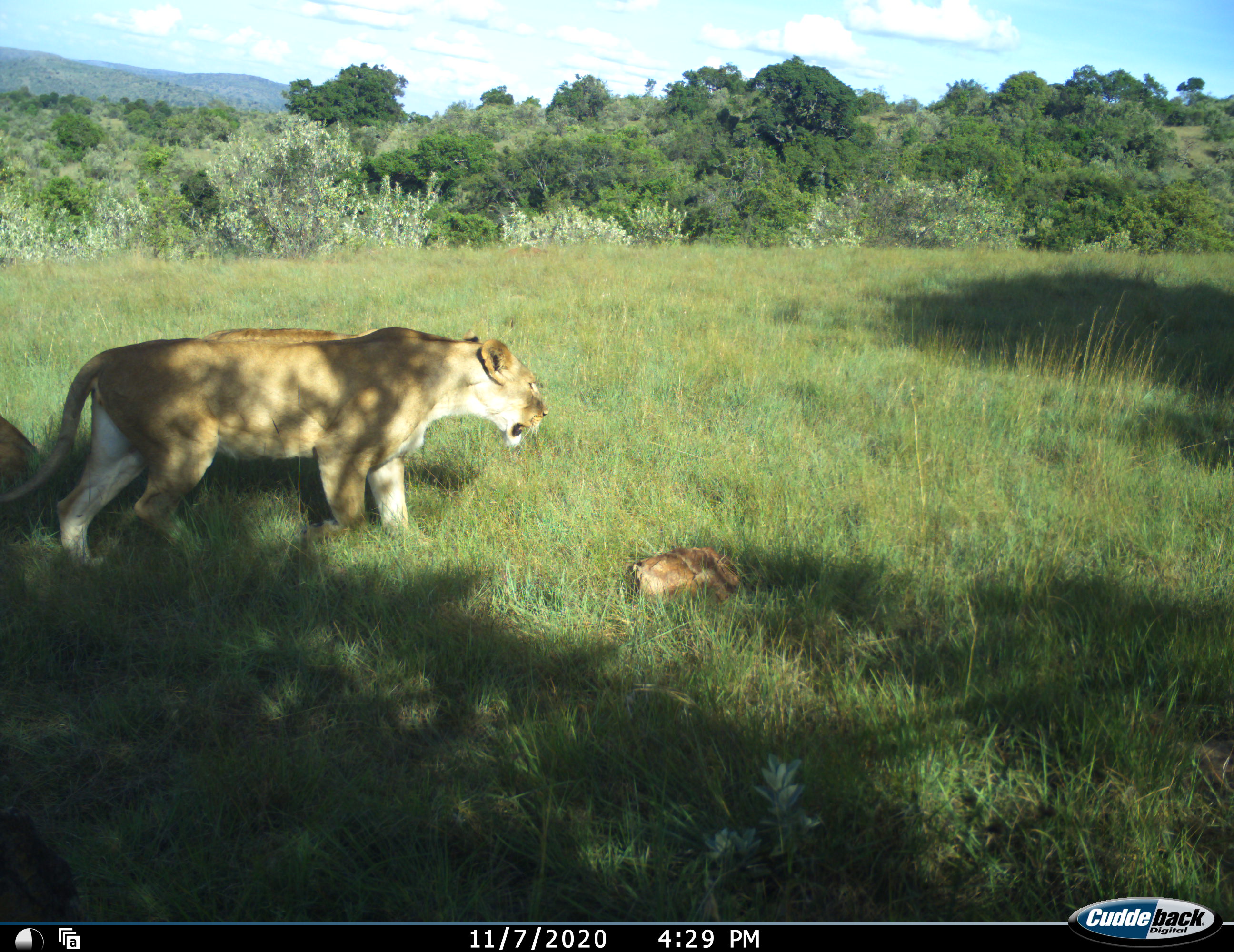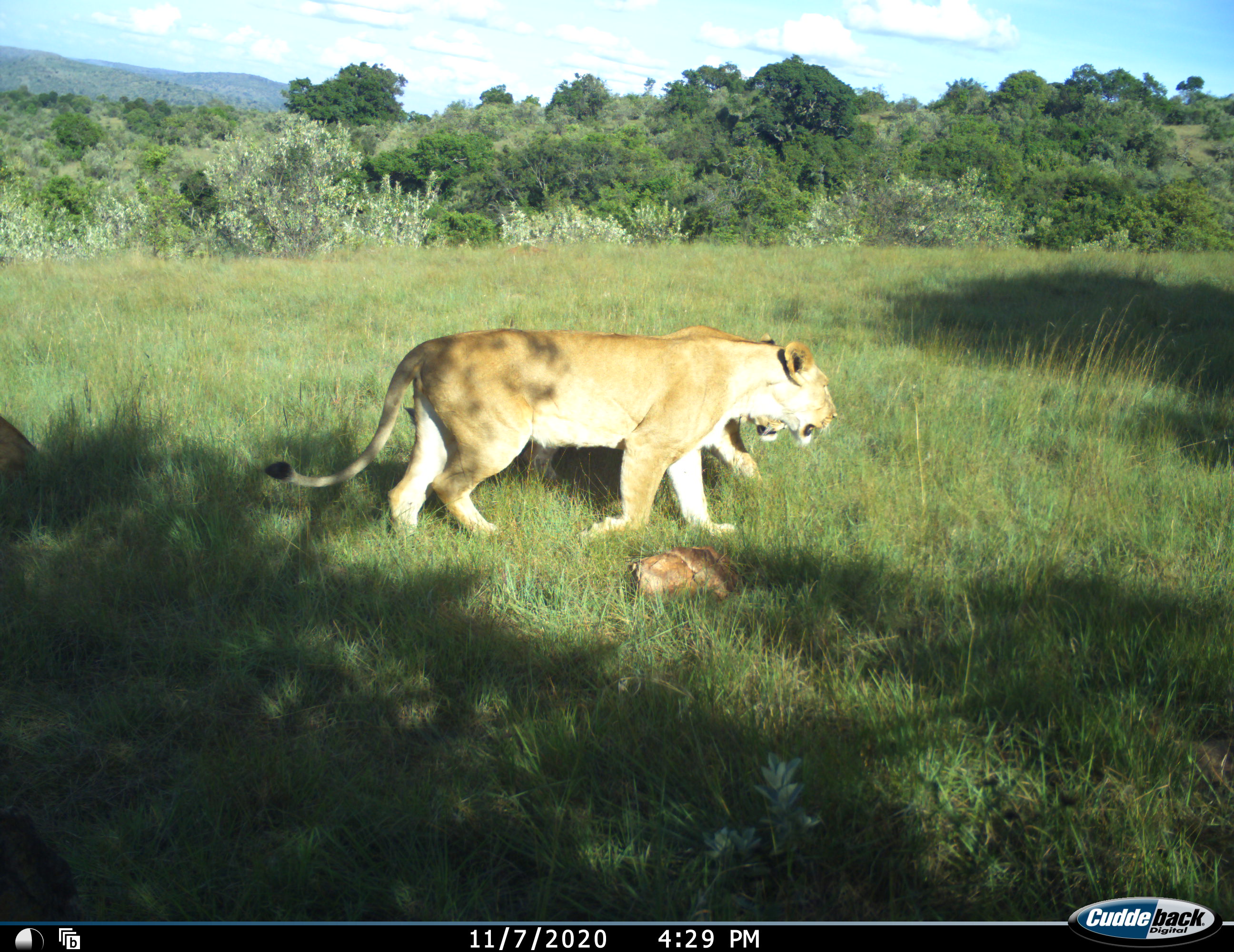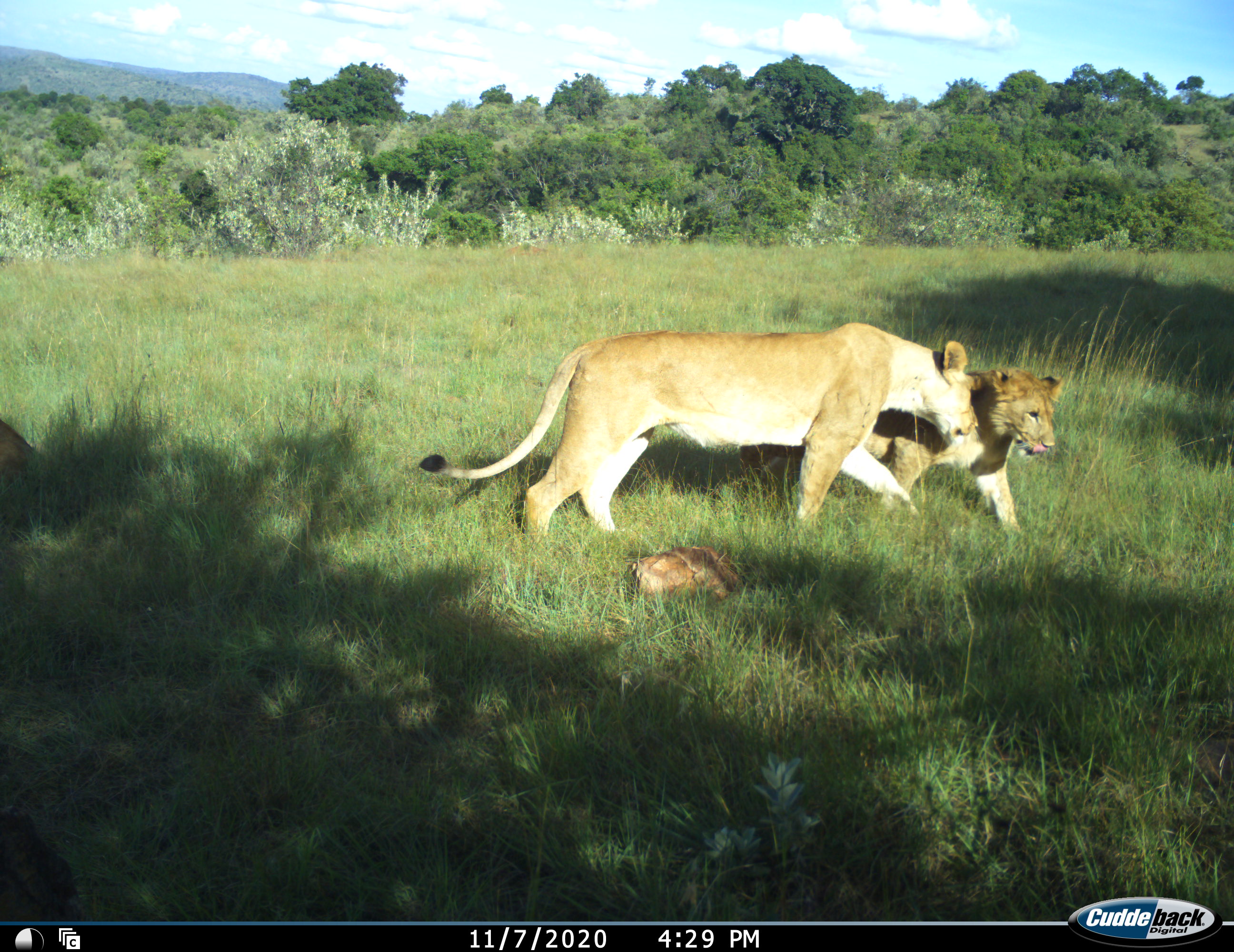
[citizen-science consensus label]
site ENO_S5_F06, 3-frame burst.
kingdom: Animalia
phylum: Chordata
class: Mammalia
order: Carnivora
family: Felidae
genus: Panthera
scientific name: Panthera leo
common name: lion female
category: lionfemale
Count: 2.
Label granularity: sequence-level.